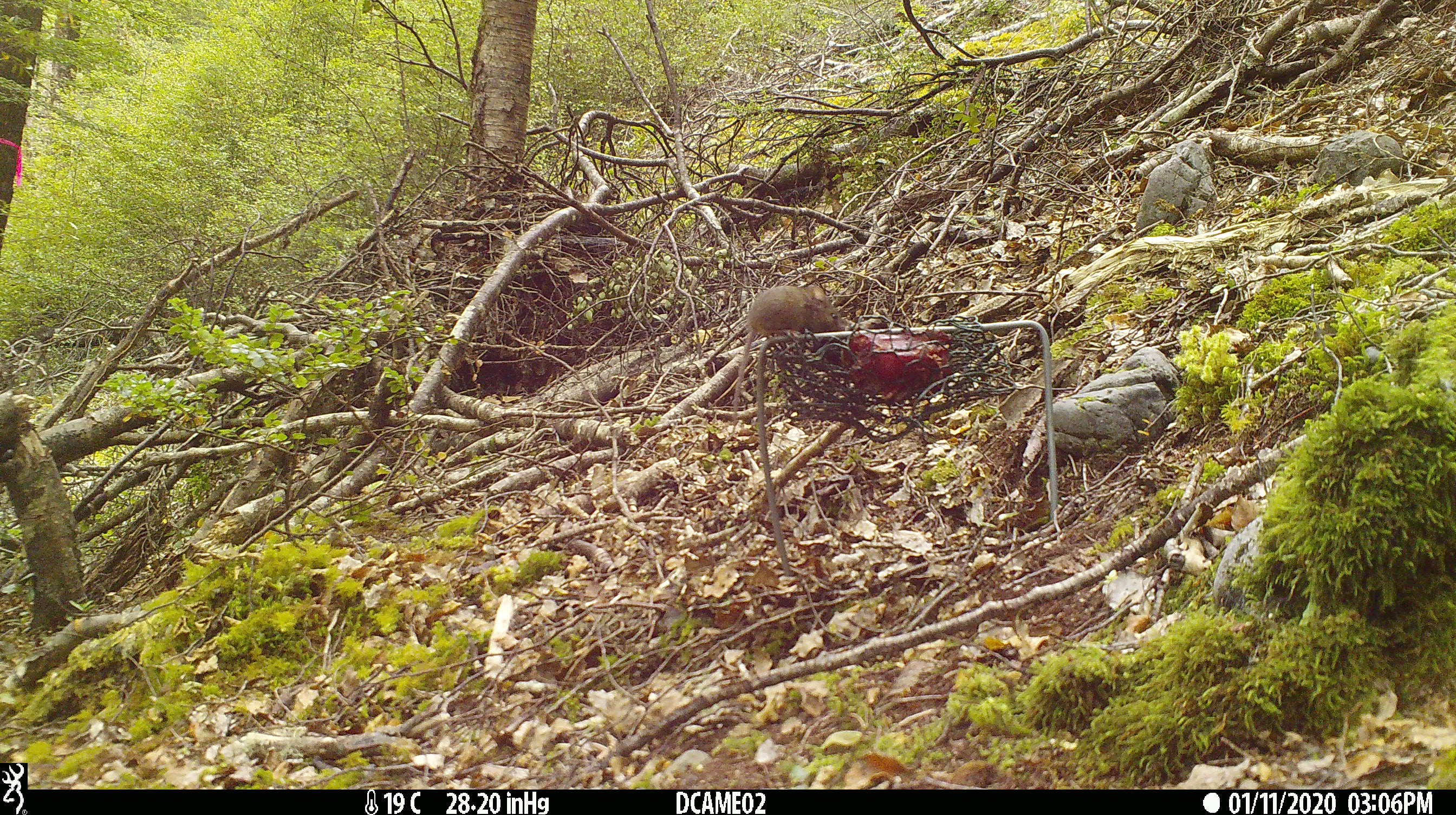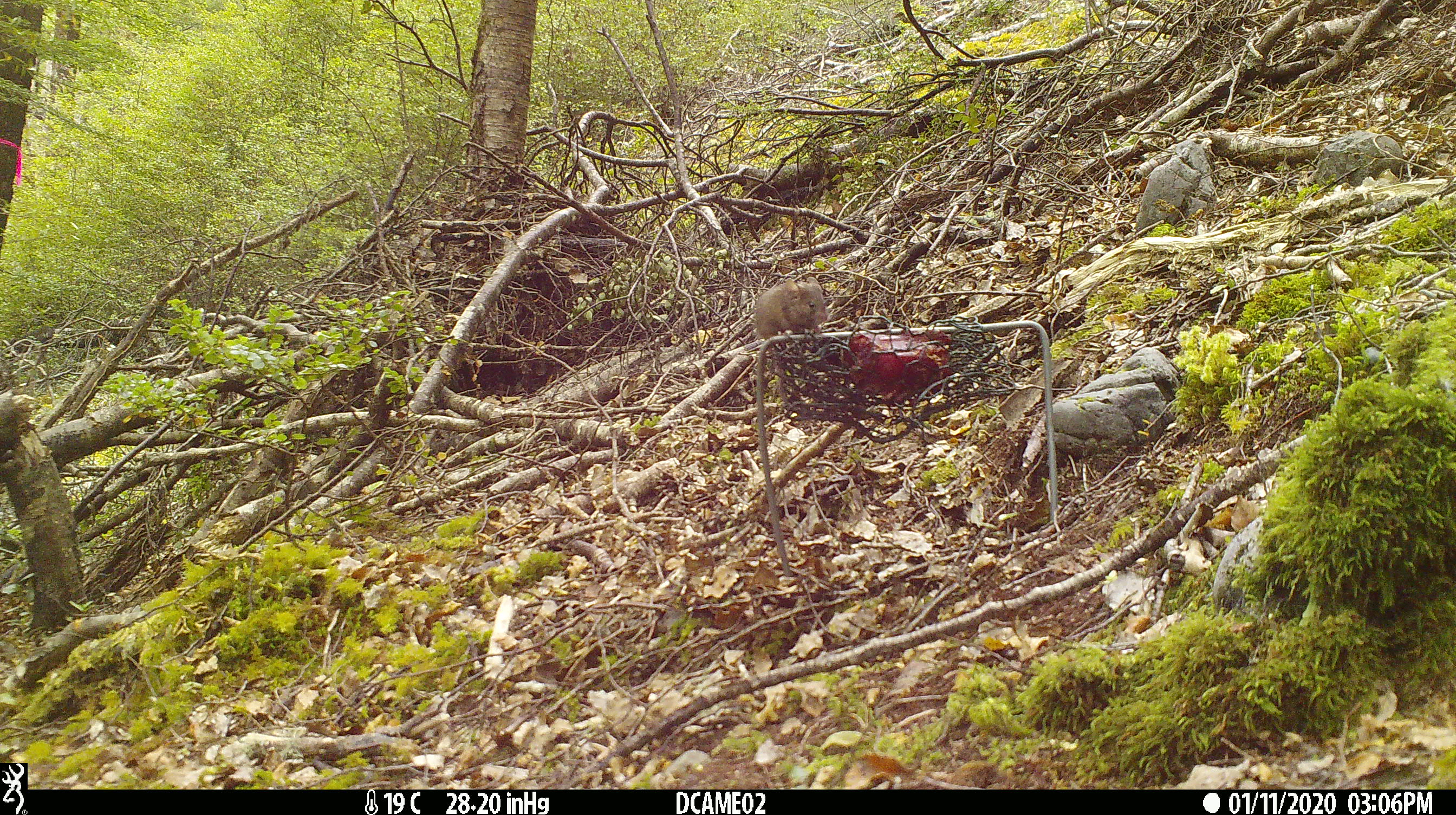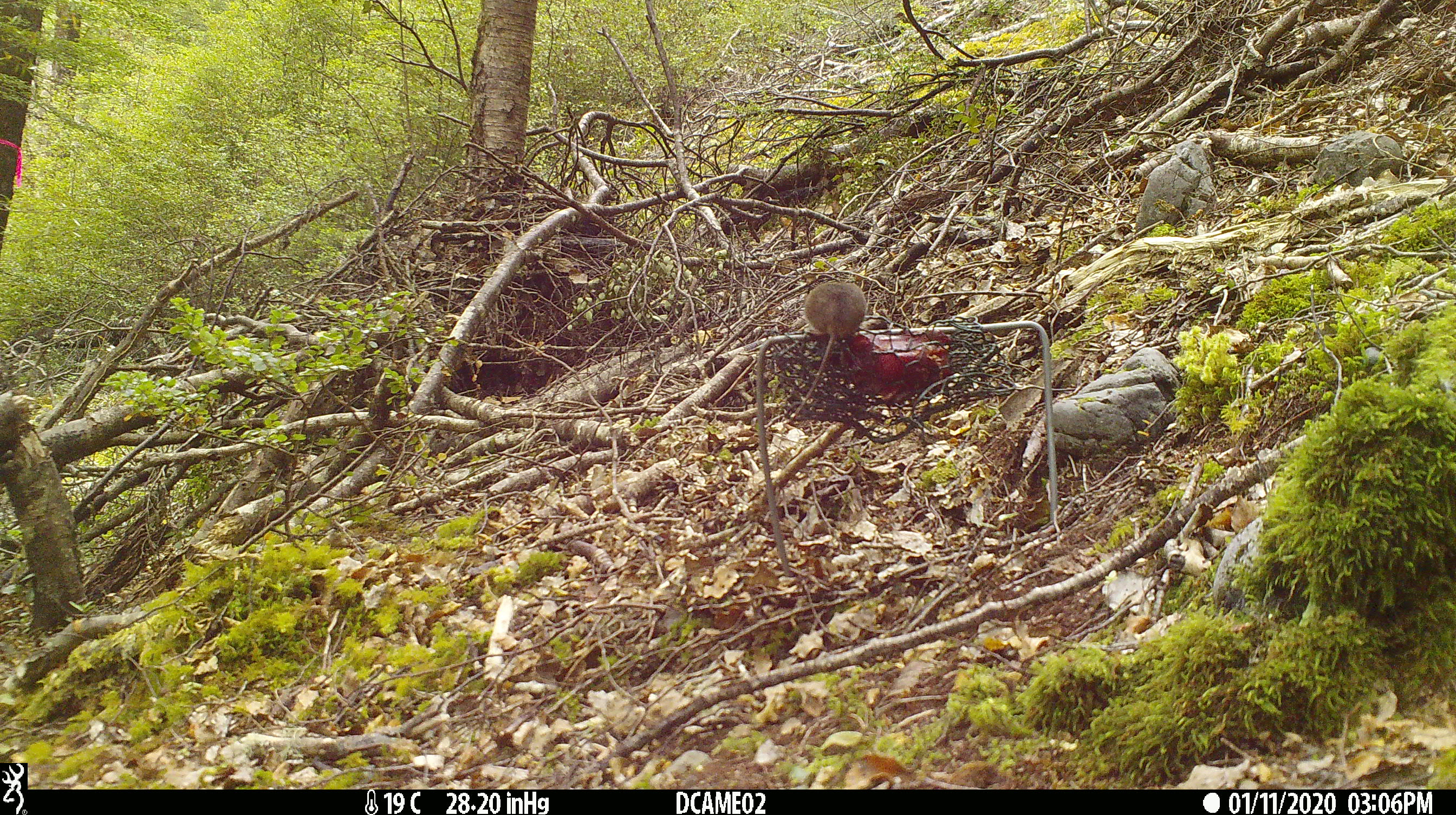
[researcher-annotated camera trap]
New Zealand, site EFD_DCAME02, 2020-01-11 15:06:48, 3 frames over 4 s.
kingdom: Animalia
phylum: Chordata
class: Mammalia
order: Rodentia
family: Muridae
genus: Mus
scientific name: Mus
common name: mouse